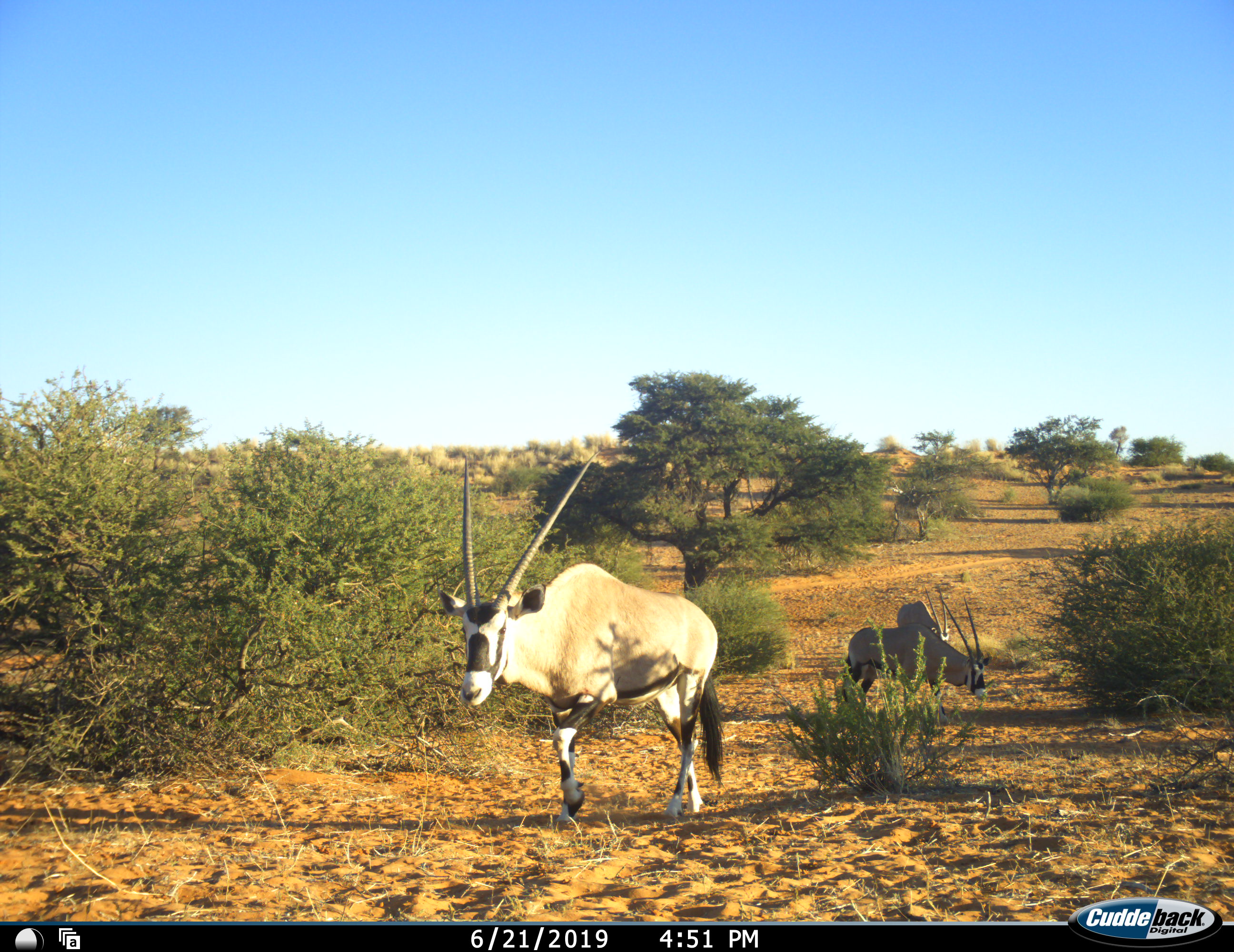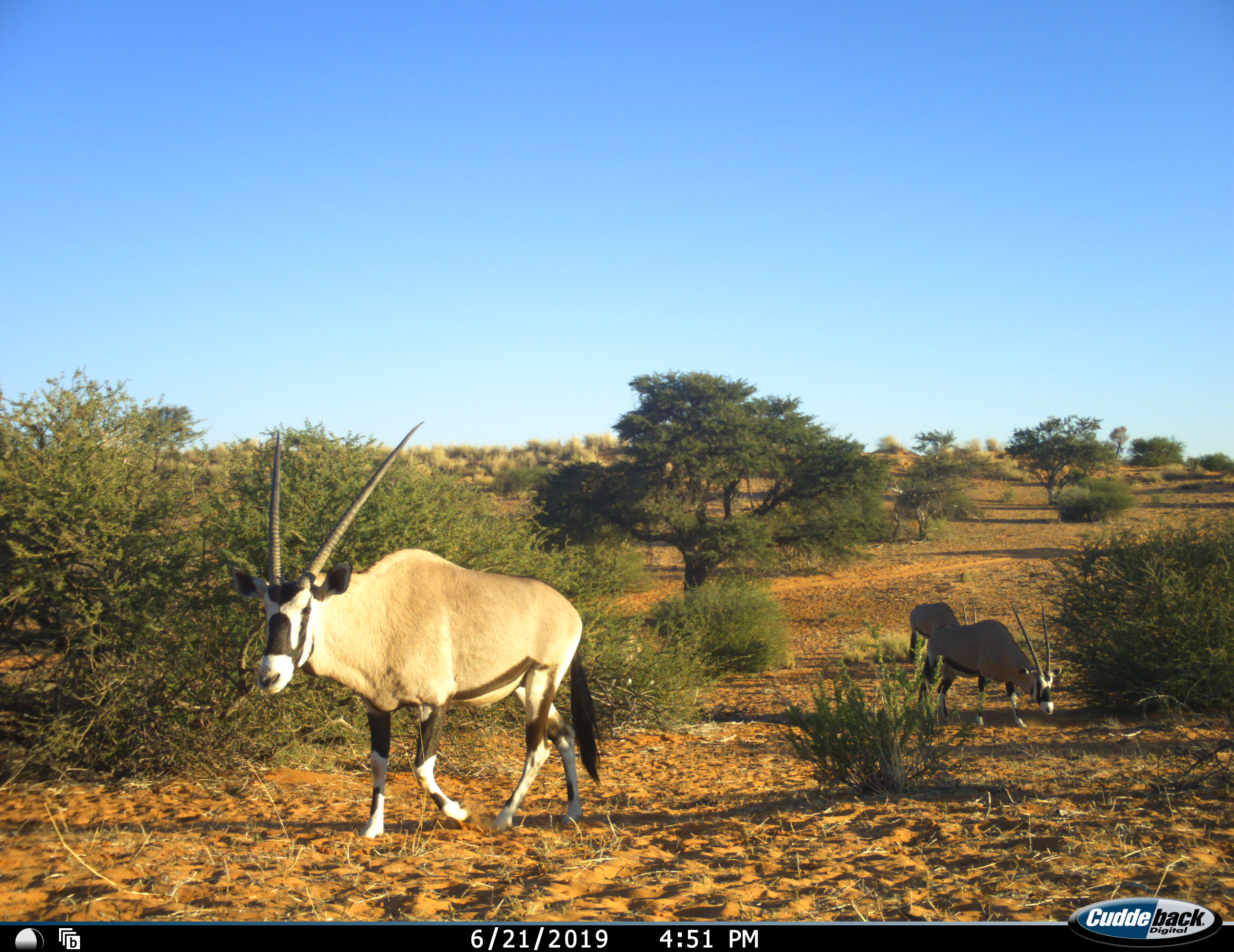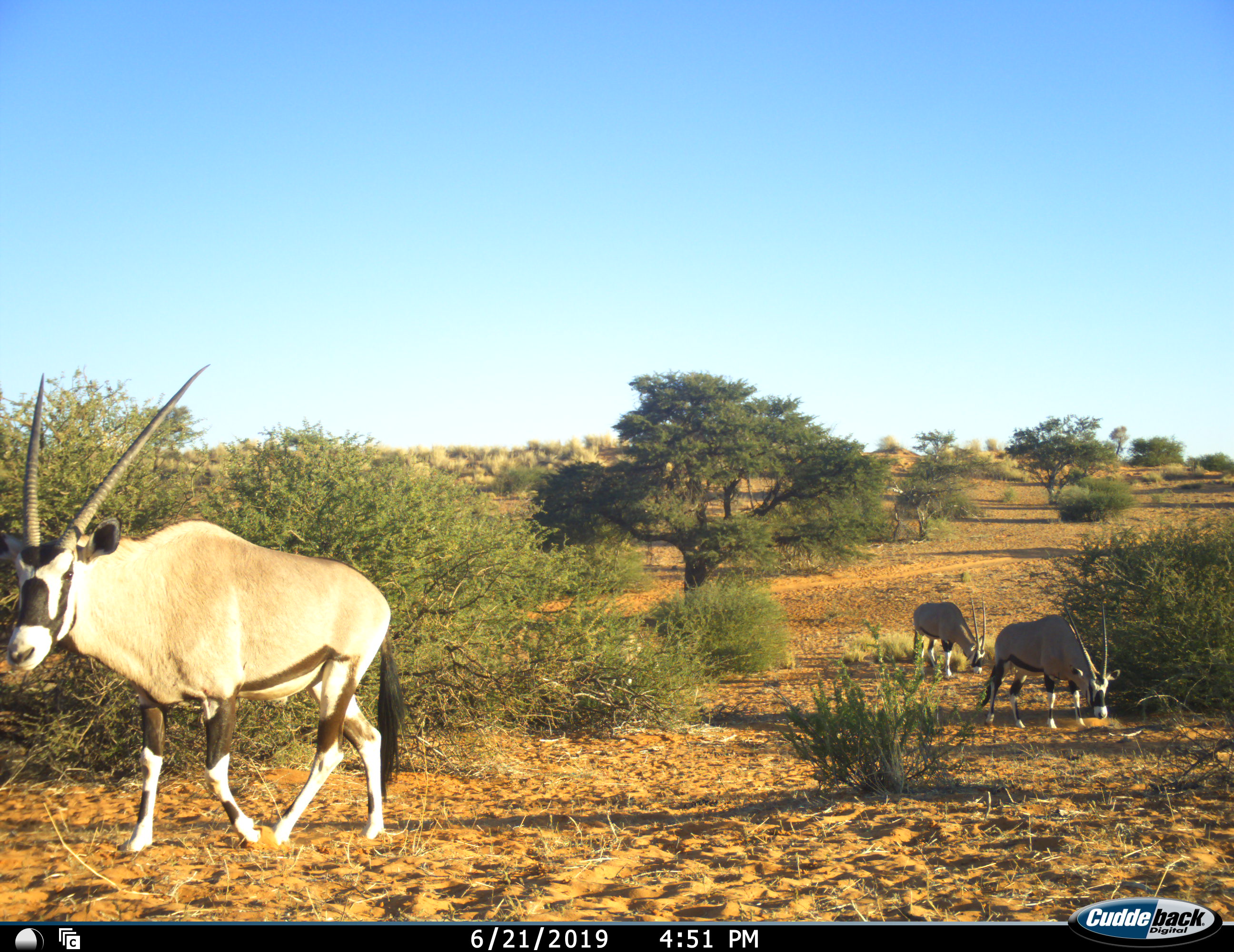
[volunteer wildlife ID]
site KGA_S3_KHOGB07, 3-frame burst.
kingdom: Animalia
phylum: Chordata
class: Mammalia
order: Artiodactyla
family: Bovidae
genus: Oryx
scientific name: Oryx gazella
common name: gemsbok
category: oryx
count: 3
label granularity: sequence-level